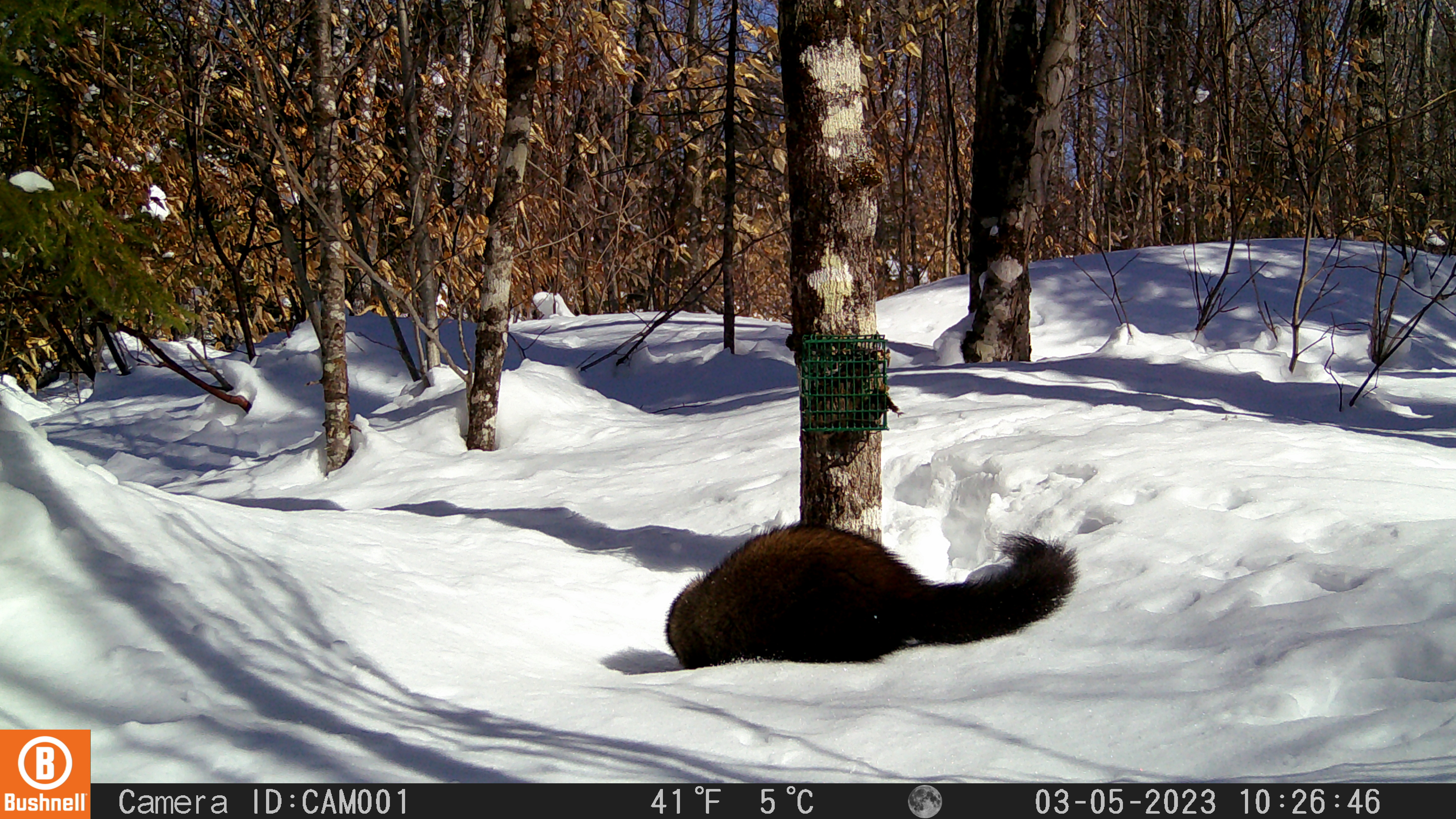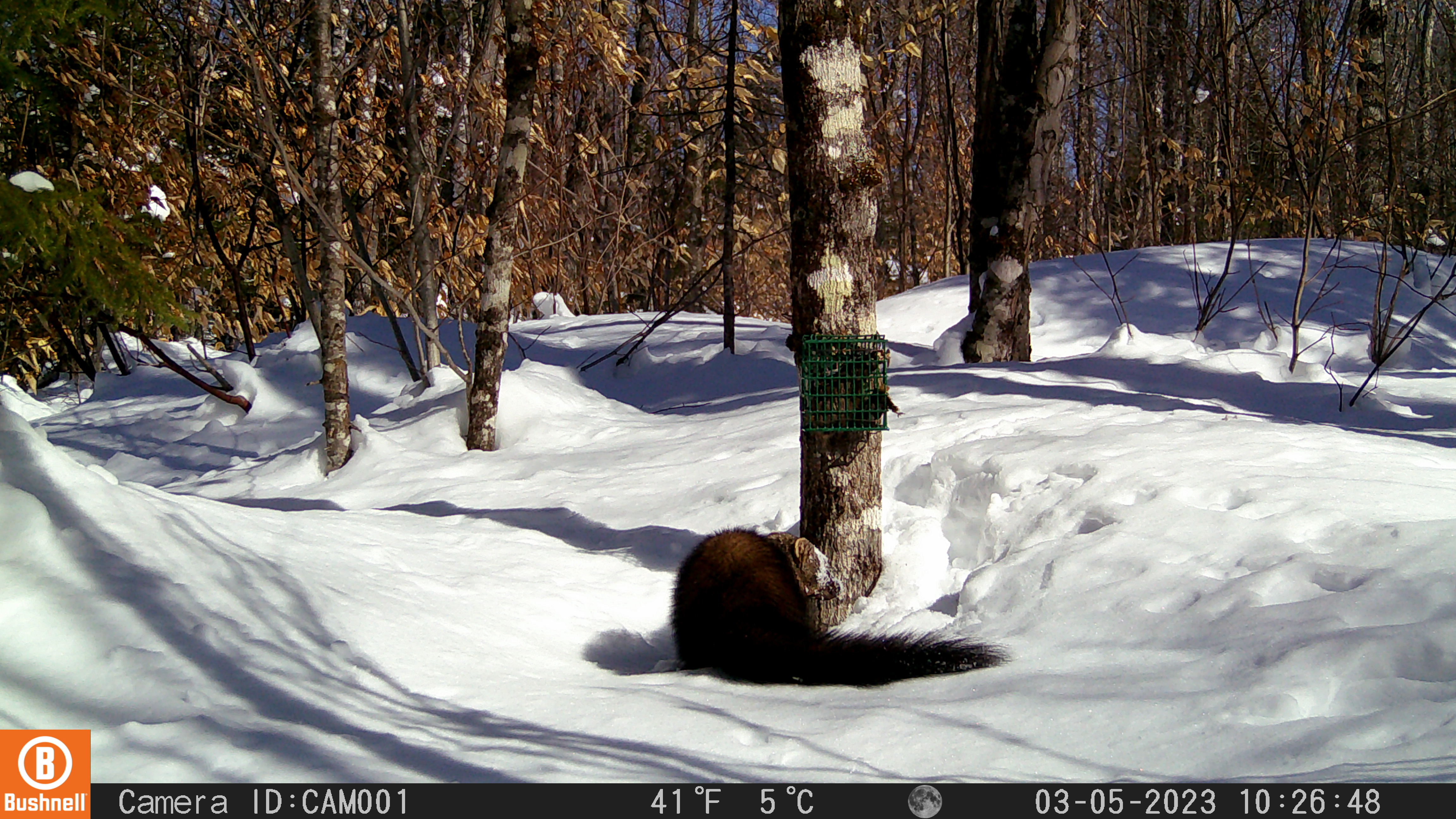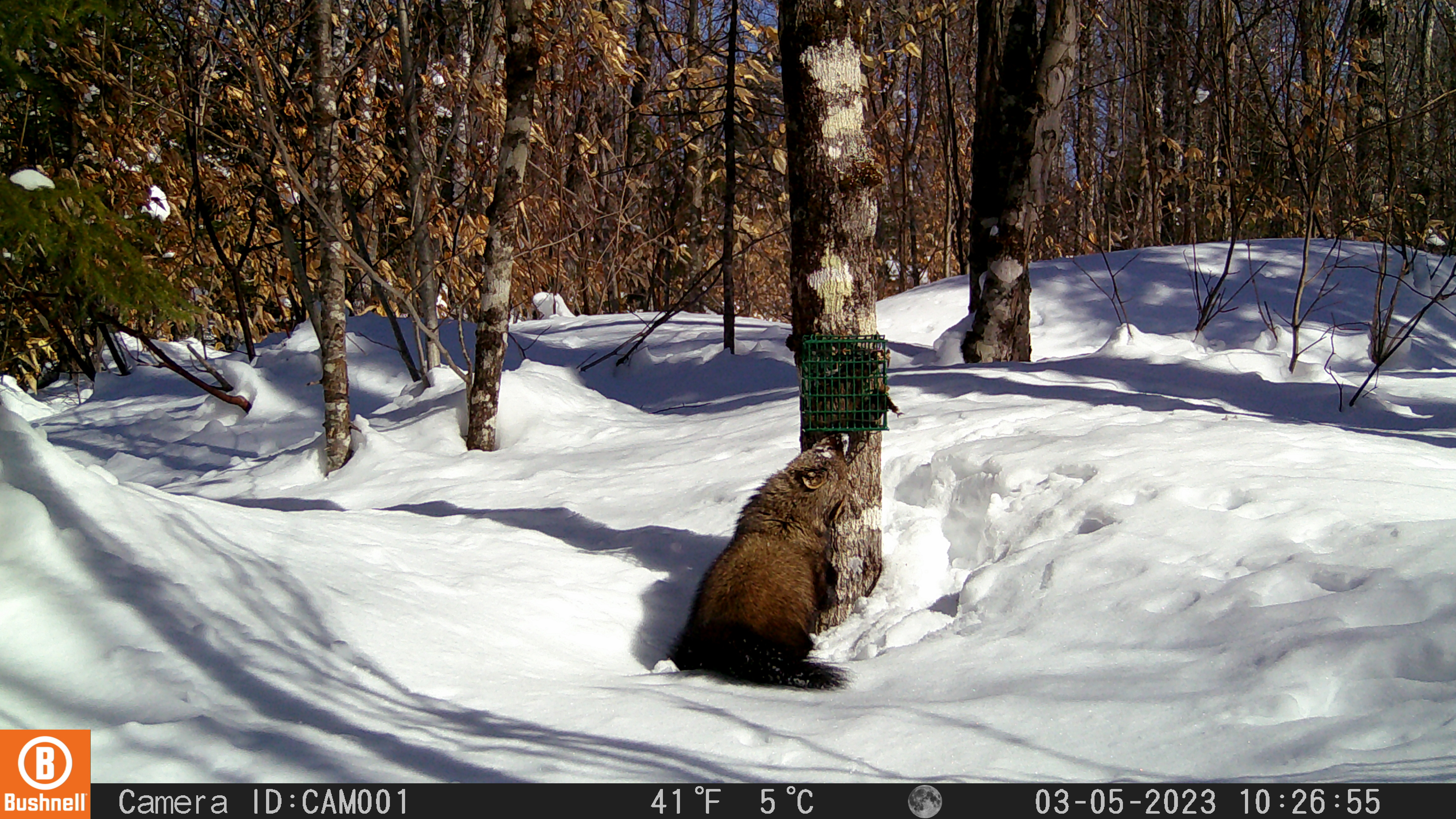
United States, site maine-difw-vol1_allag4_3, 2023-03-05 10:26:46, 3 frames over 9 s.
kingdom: Animalia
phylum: Chordata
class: Mammalia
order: Carnivora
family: Mustelidae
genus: Pekania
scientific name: Pekania pennanti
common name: fisher